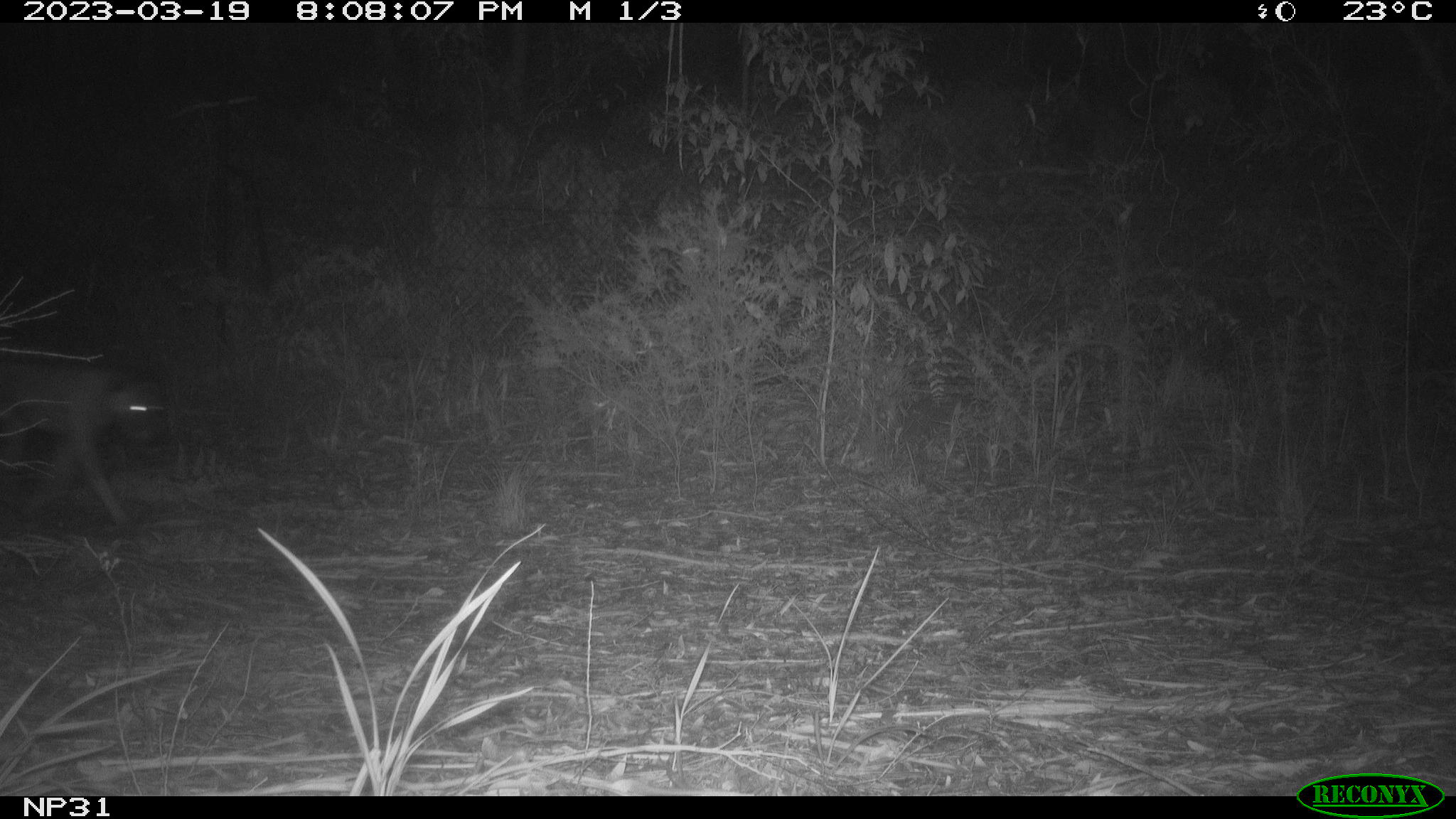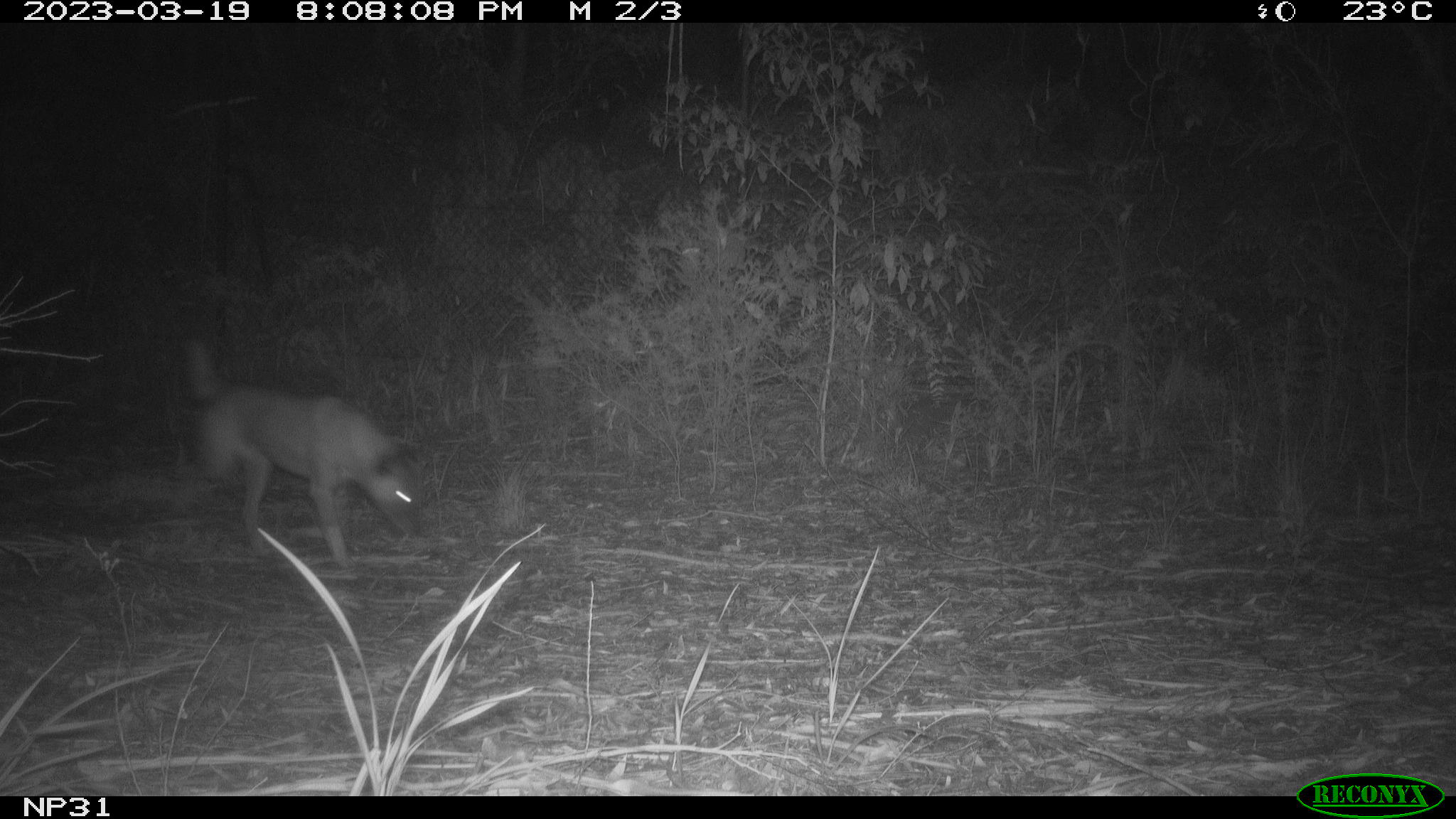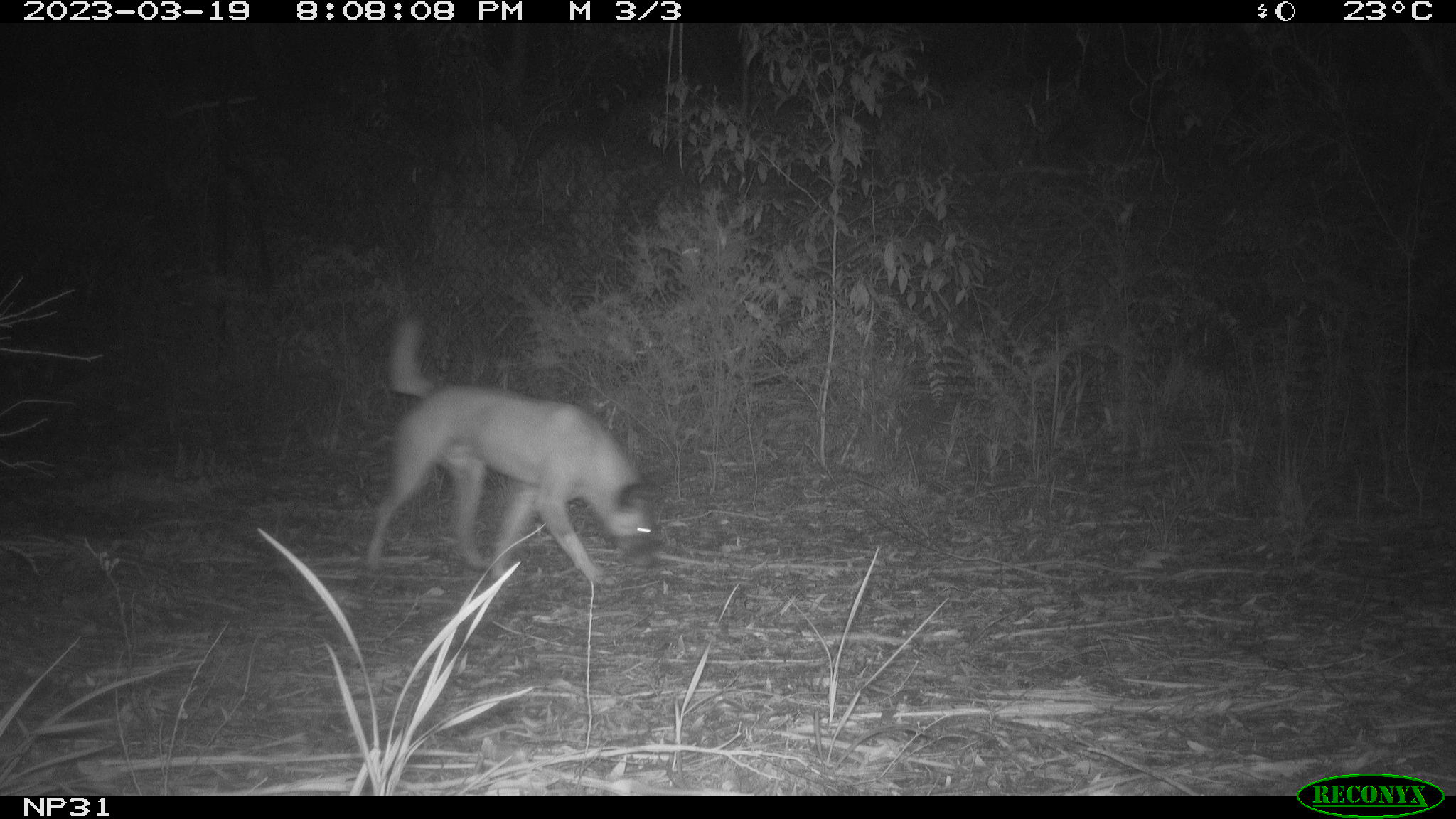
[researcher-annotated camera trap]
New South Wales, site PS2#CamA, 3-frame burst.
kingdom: Animalia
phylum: Chordata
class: Mammalia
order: Carnivora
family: Canidae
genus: Canis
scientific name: Canis familiaris dingo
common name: dingo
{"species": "dingo (Canis familiaris dingo)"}